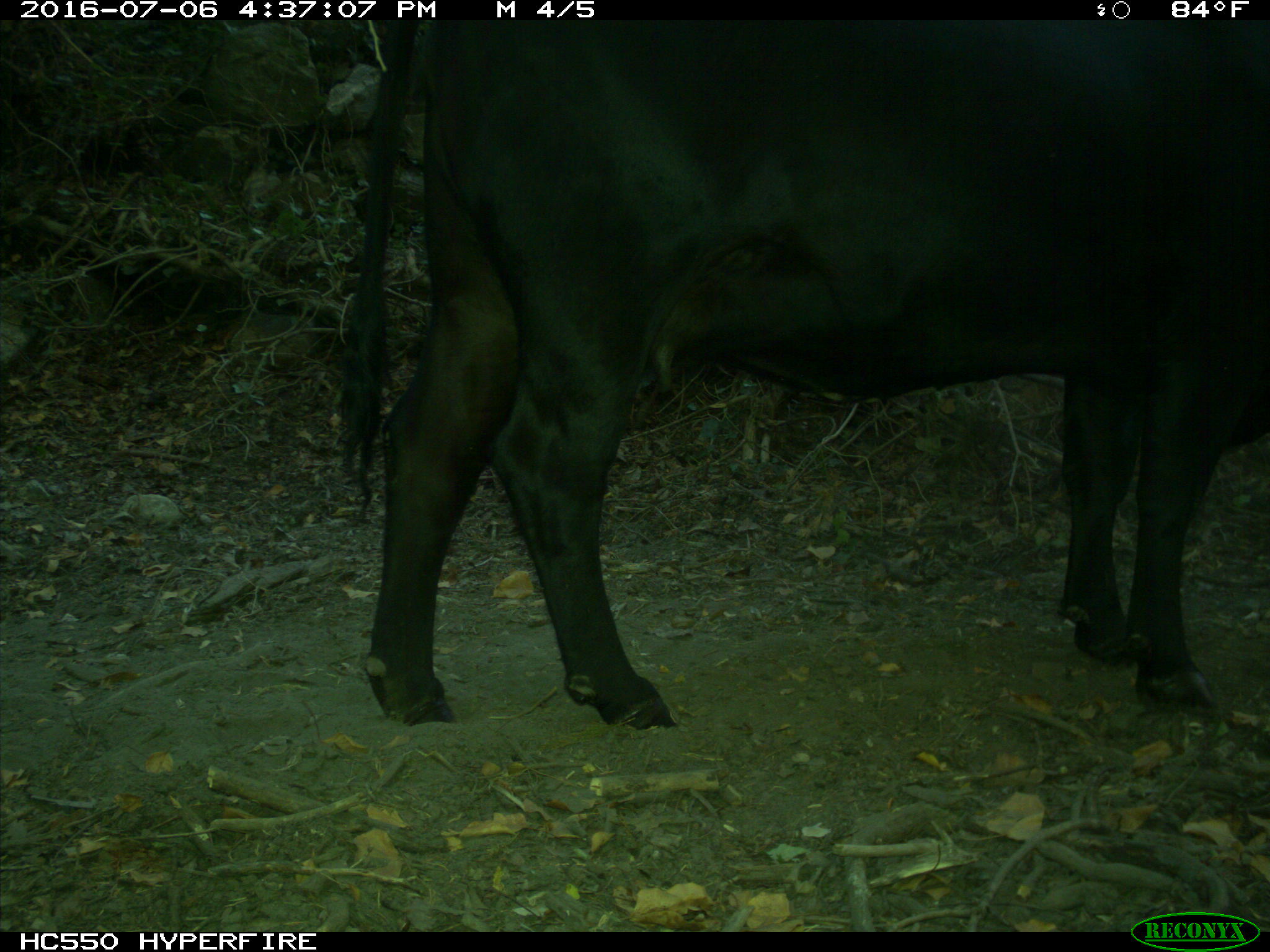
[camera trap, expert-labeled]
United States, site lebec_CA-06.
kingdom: Animalia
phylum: Chordata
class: Mammalia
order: Artiodactyla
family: Bovidae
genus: Bos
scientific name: Bos taurus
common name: domestic cow